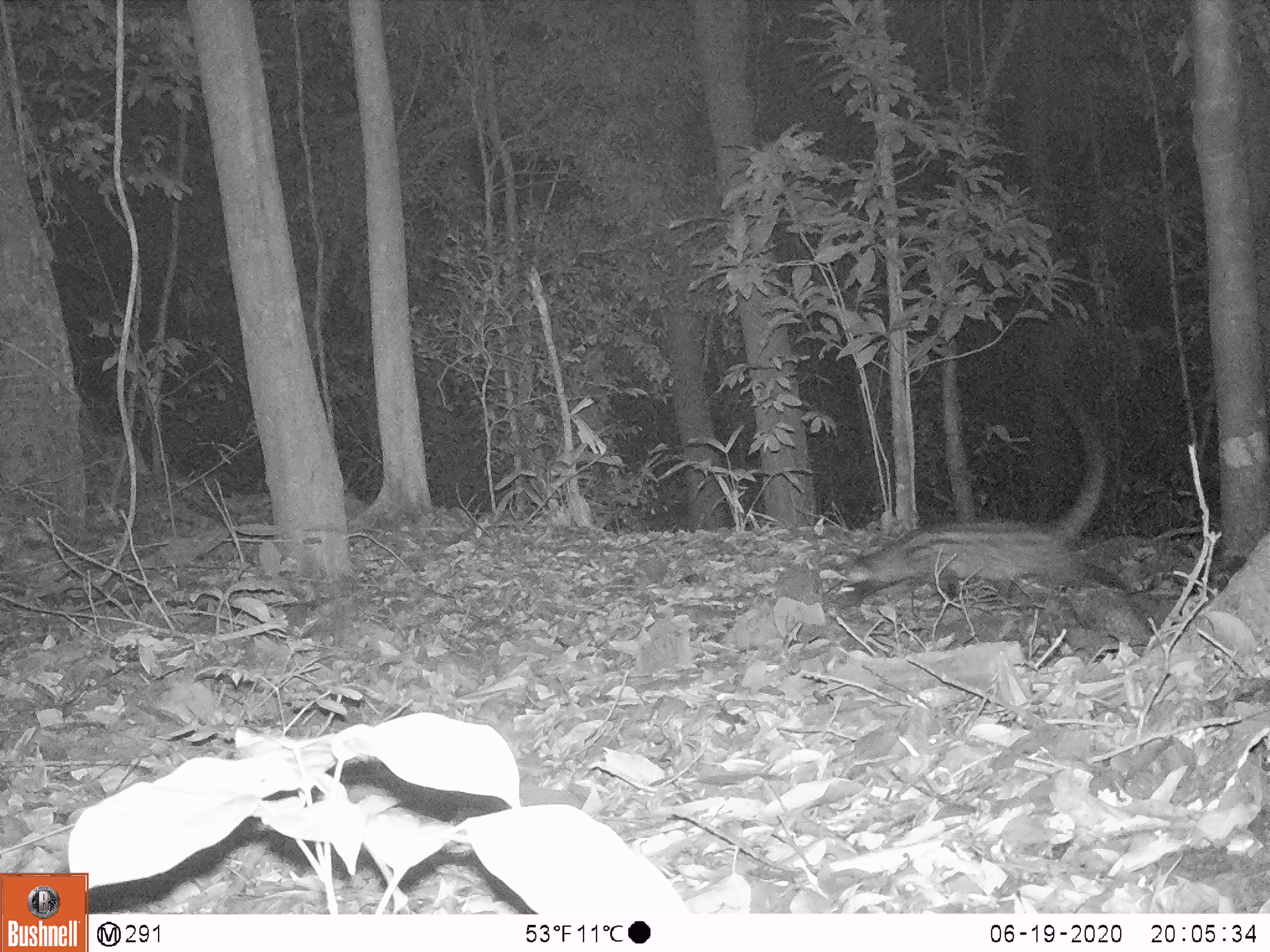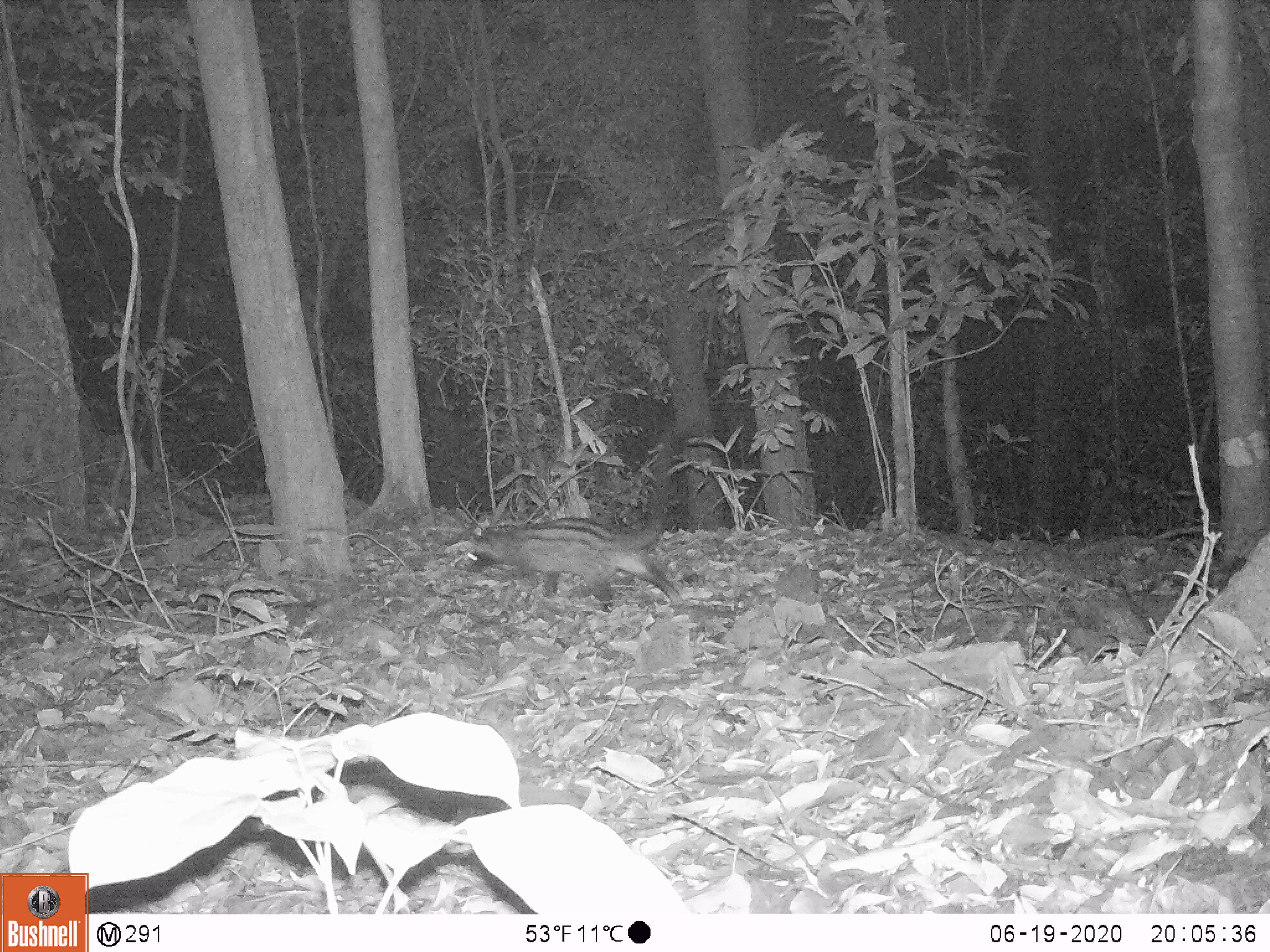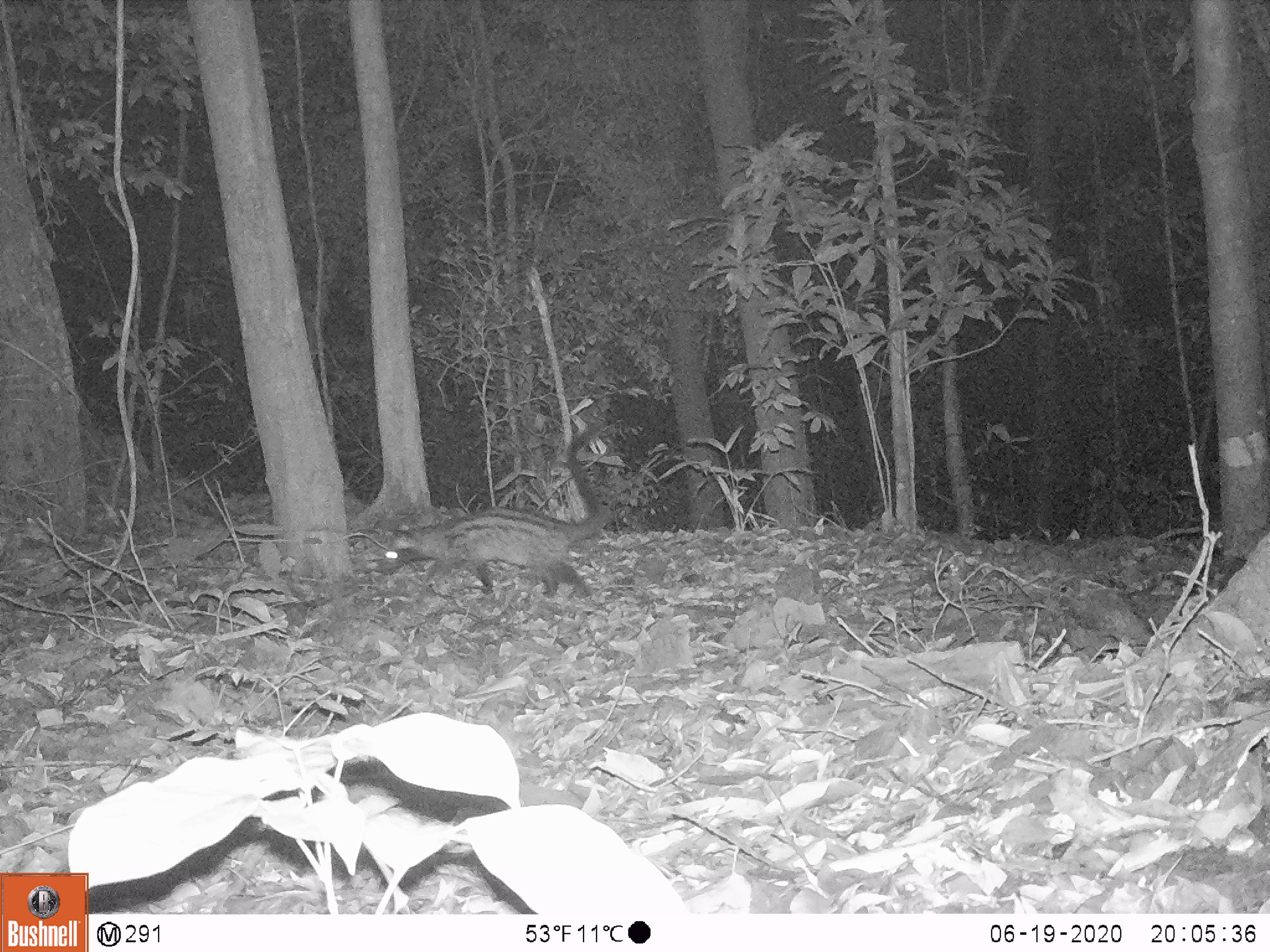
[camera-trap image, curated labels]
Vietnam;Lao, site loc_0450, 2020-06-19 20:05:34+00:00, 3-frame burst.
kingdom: Animalia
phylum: Chordata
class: Mammalia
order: Carnivora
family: Viverridae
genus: Paradoxurus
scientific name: Paradoxurus hermaphroditus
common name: common palm civet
Common palm civet (Paradoxurus hermaphroditus). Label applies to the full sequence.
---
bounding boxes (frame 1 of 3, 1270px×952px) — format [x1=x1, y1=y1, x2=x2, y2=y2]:
common palm civet: [x1=837, y1=392, x2=1131, y2=615]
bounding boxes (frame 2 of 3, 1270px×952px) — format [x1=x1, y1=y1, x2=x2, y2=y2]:
common palm civet: [x1=465, y1=428, x2=691, y2=611]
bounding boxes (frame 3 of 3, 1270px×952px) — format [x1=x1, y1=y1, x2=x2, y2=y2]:
common palm civet: [x1=378, y1=420, x2=609, y2=601]